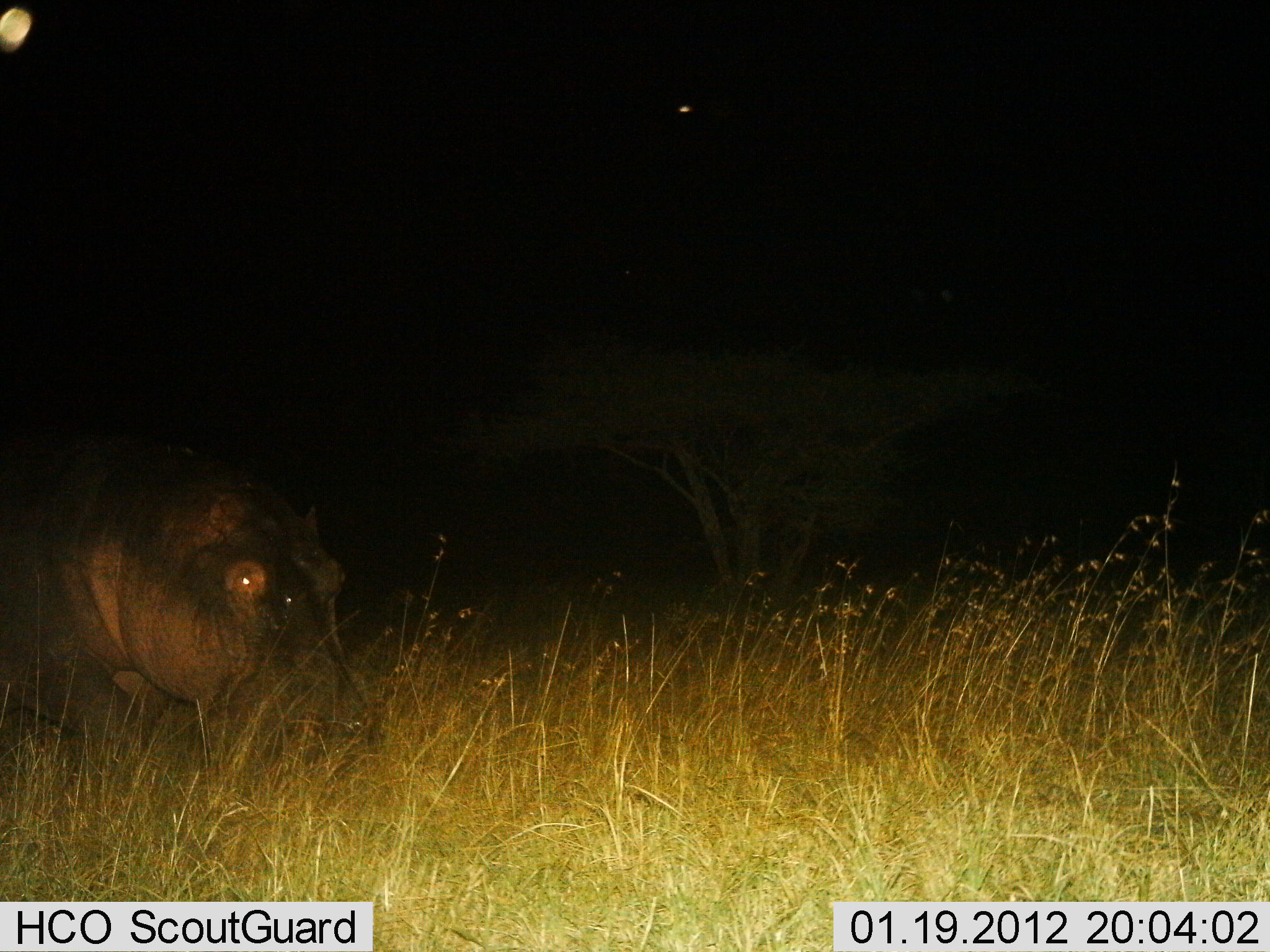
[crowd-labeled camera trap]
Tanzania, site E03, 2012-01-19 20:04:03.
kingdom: Animalia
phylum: Chordata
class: Mammalia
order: Artiodactyla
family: Hippopotamidae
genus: Hippopotamus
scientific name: Hippopotamus amphibius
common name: hippopotamus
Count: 1.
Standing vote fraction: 28%.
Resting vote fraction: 0%.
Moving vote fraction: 24%.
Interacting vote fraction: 0%.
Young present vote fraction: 0%.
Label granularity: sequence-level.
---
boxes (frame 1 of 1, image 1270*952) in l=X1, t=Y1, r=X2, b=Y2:
animal: l=0, t=427, r=383, b=759